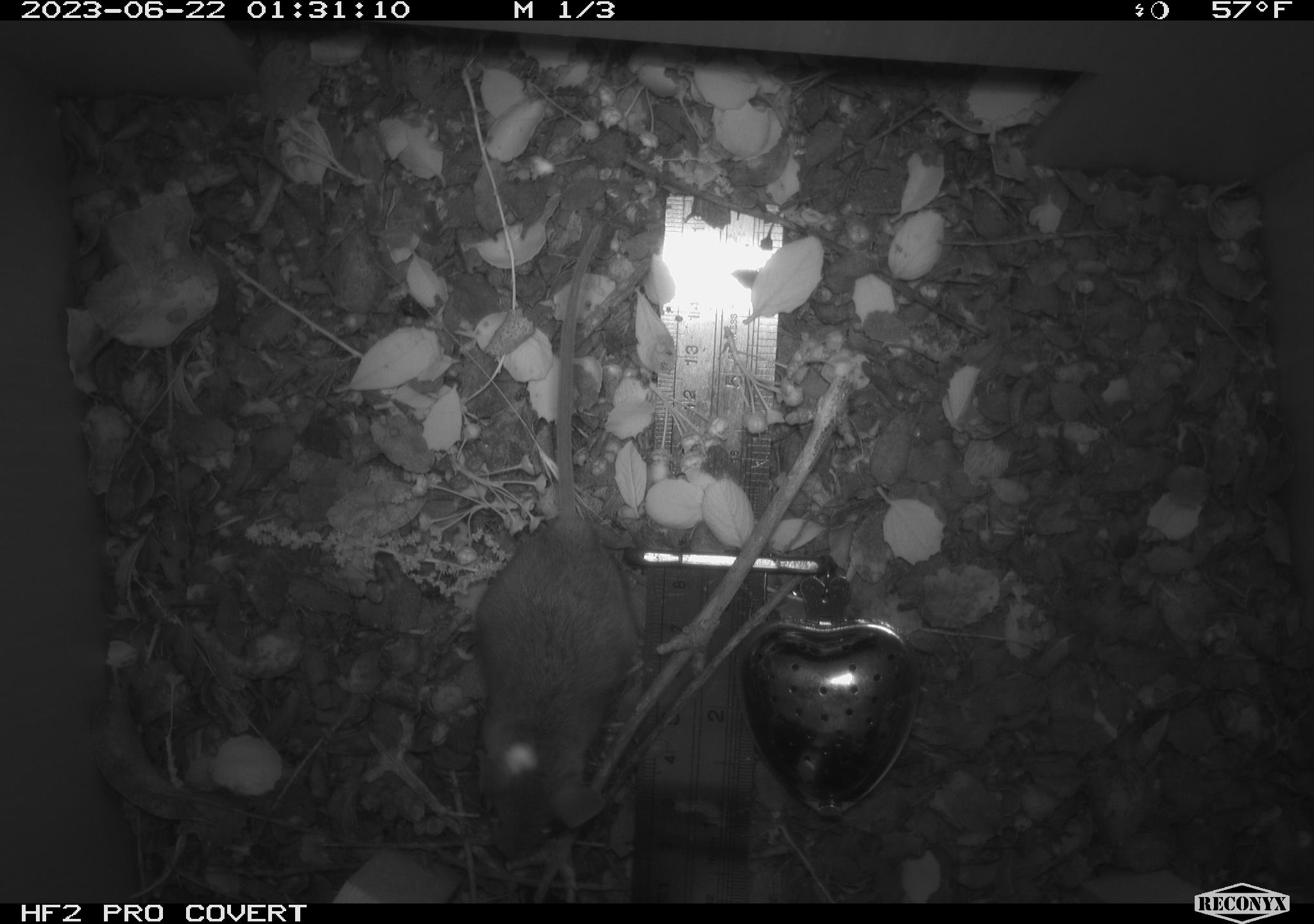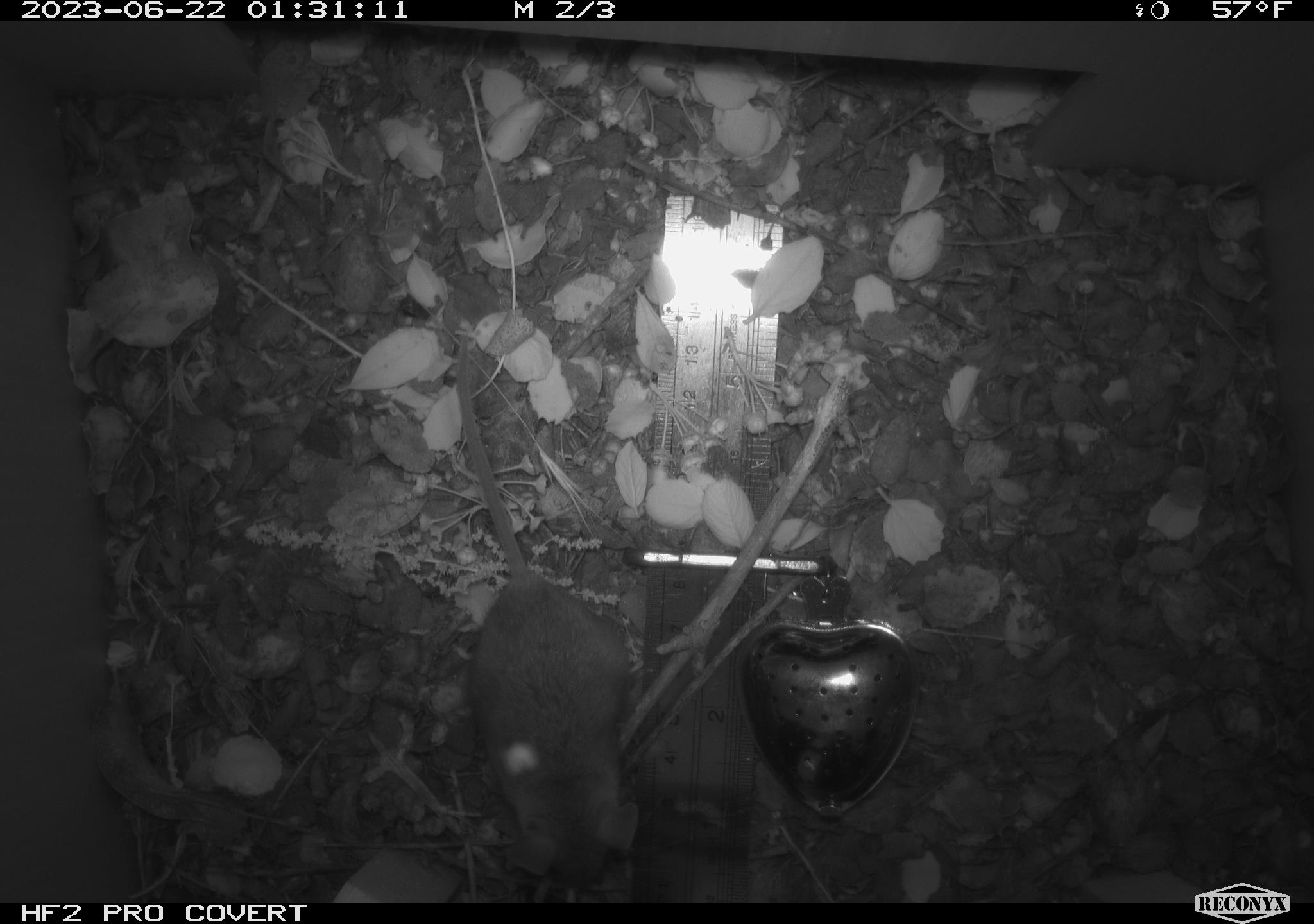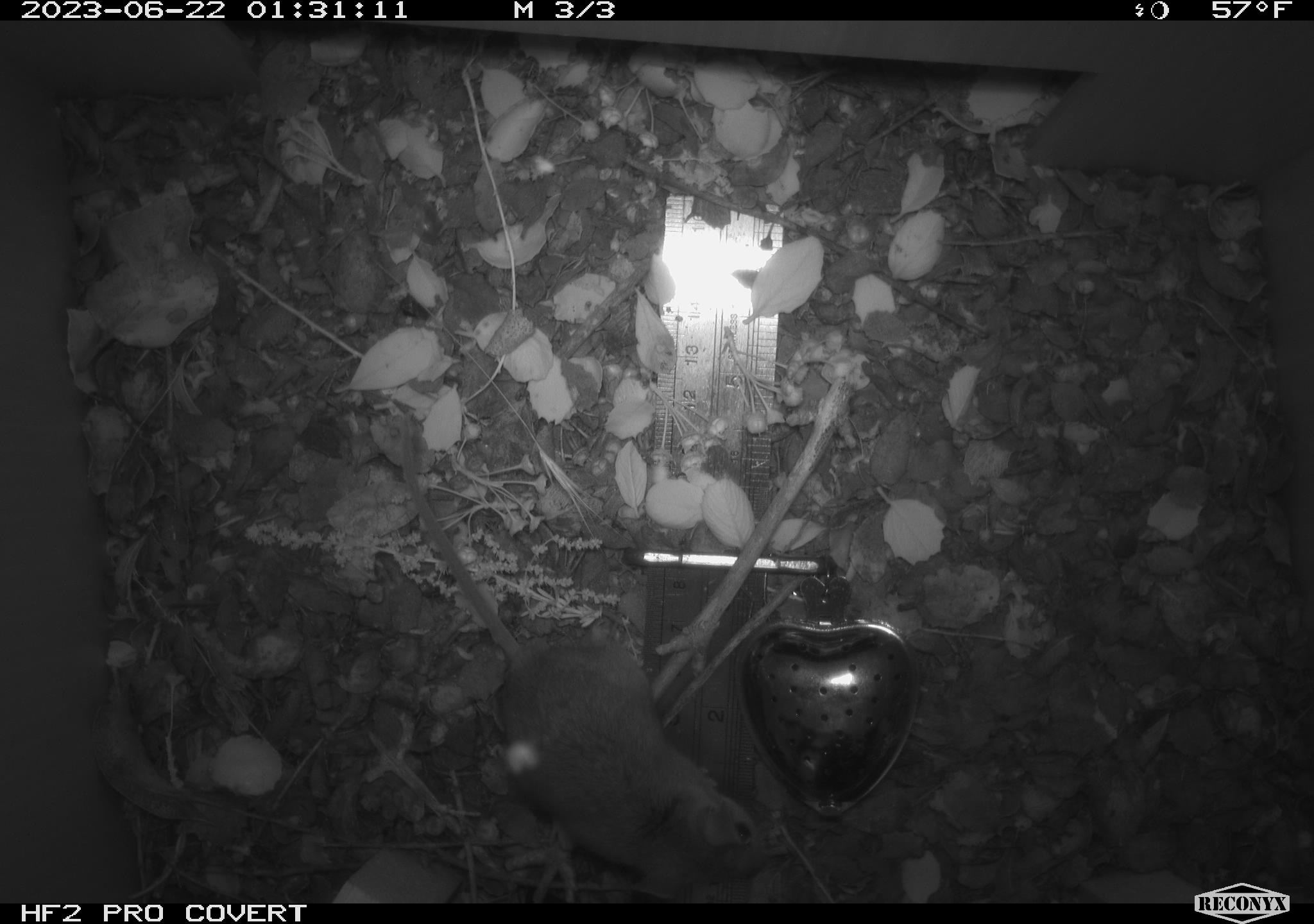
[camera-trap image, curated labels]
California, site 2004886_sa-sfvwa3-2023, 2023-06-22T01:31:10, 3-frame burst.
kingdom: Animalia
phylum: Chordata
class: Mammalia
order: Rodentia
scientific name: Rodentia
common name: mouse species